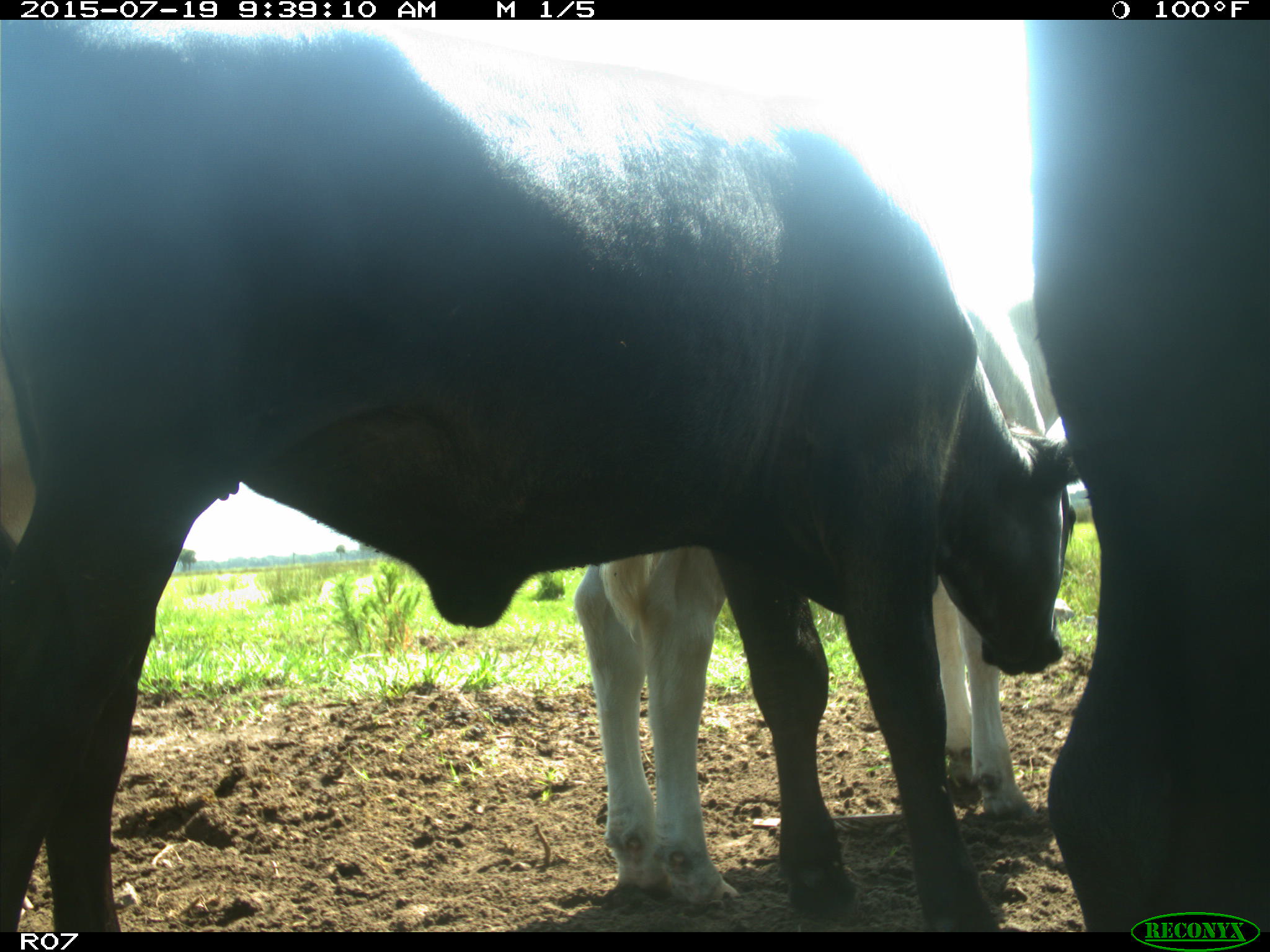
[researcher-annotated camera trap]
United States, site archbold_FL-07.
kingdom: Animalia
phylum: Chordata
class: Mammalia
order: Artiodactyla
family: Bovidae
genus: Bos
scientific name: Bos taurus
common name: domestic cow